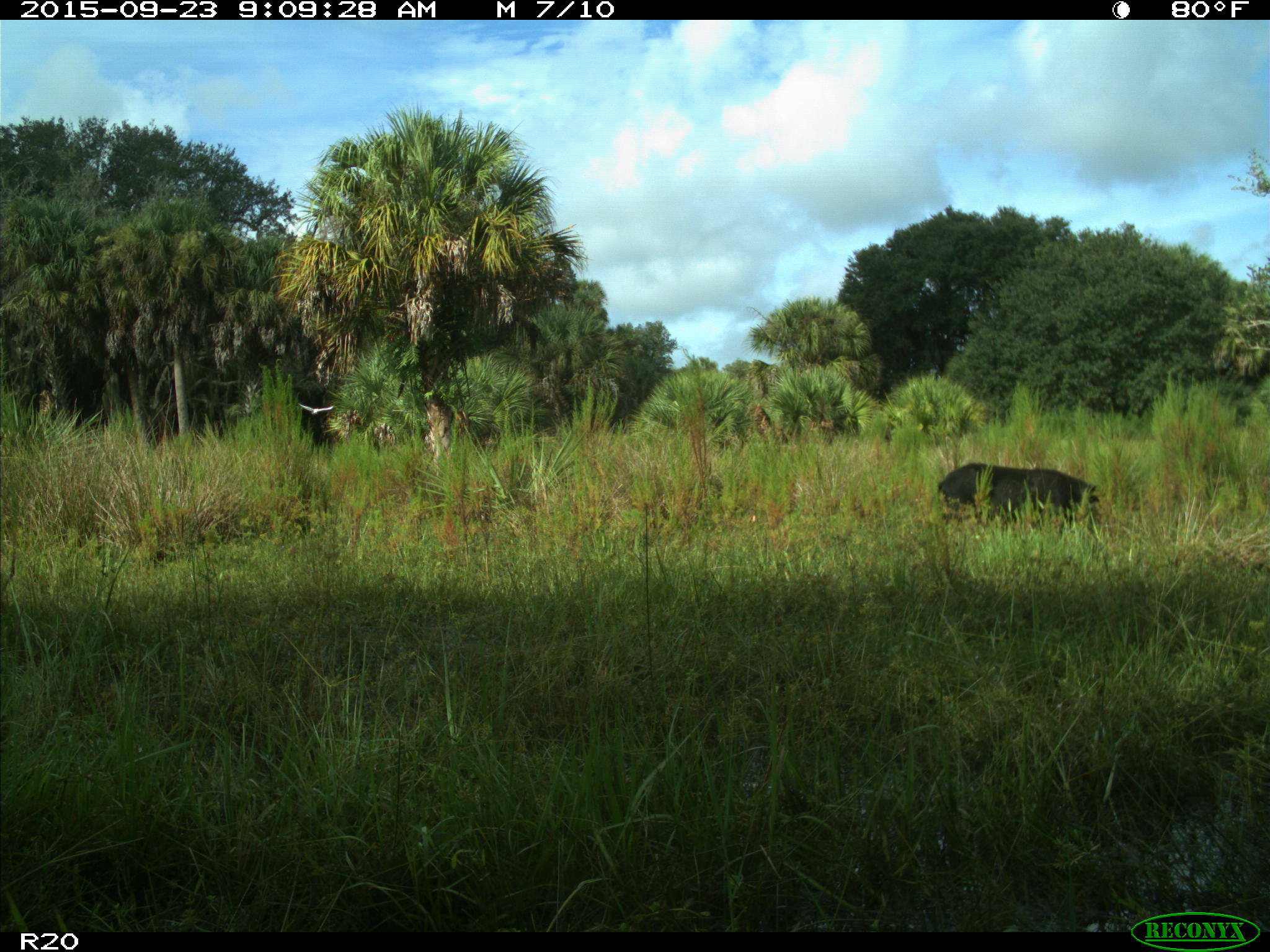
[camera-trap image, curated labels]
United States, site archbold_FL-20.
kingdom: Animalia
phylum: Chordata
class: Mammalia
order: Artiodactyla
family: Suidae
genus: Sus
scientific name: Sus scrofa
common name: wild boar